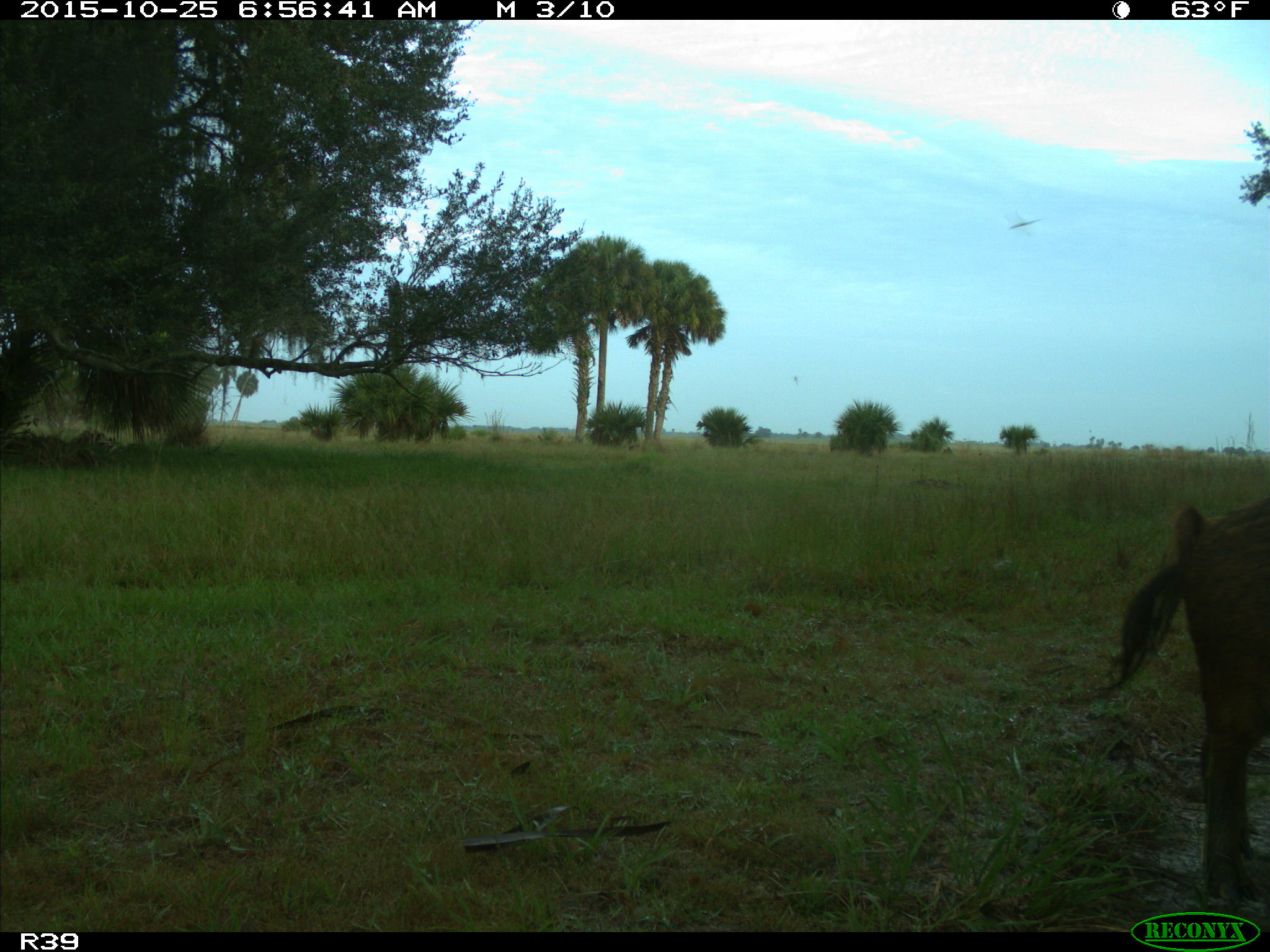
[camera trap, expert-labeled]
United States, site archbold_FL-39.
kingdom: Animalia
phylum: Chordata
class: Mammalia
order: Artiodactyla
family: Suidae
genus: Sus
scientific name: Sus scrofa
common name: wild boar